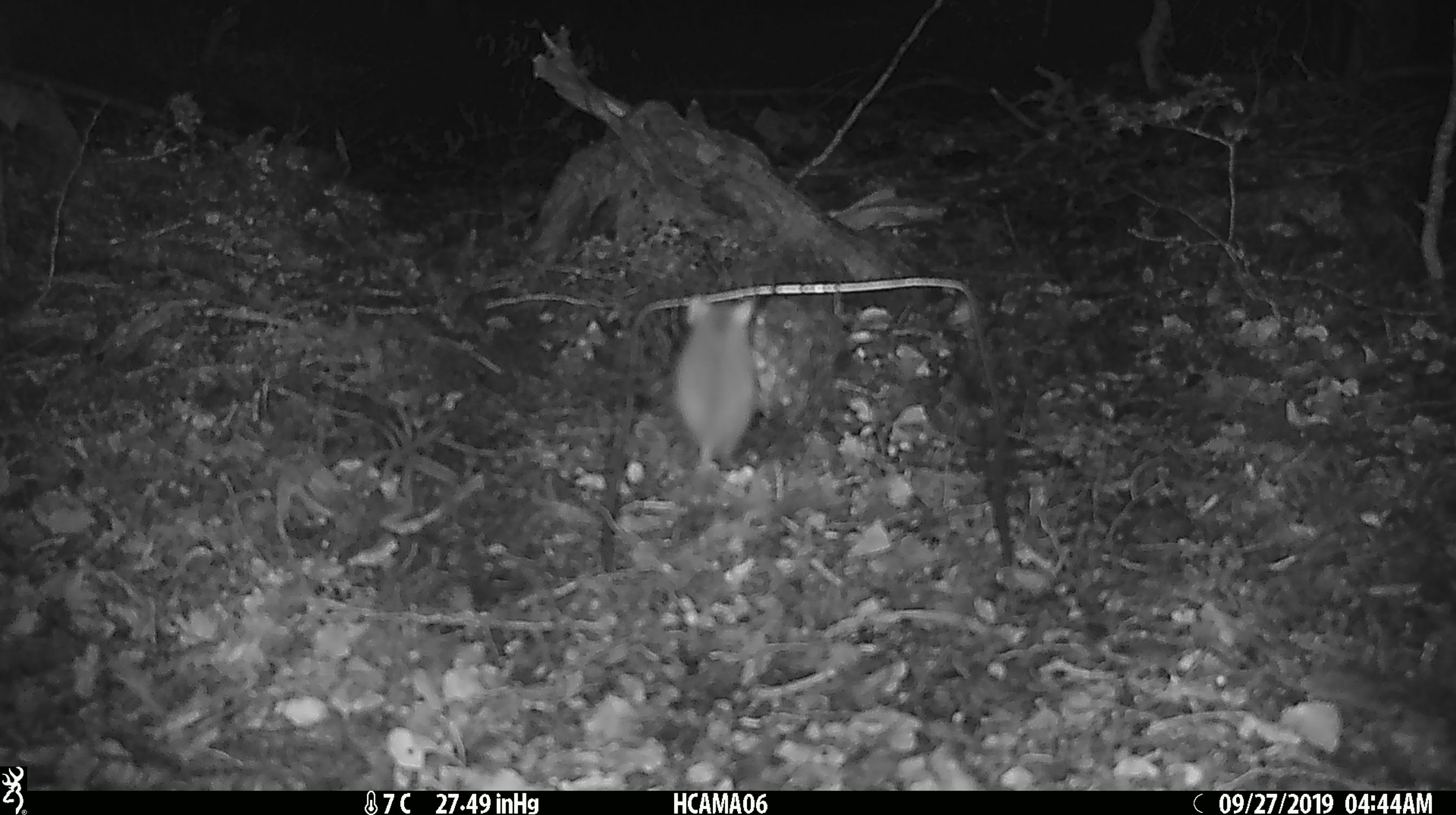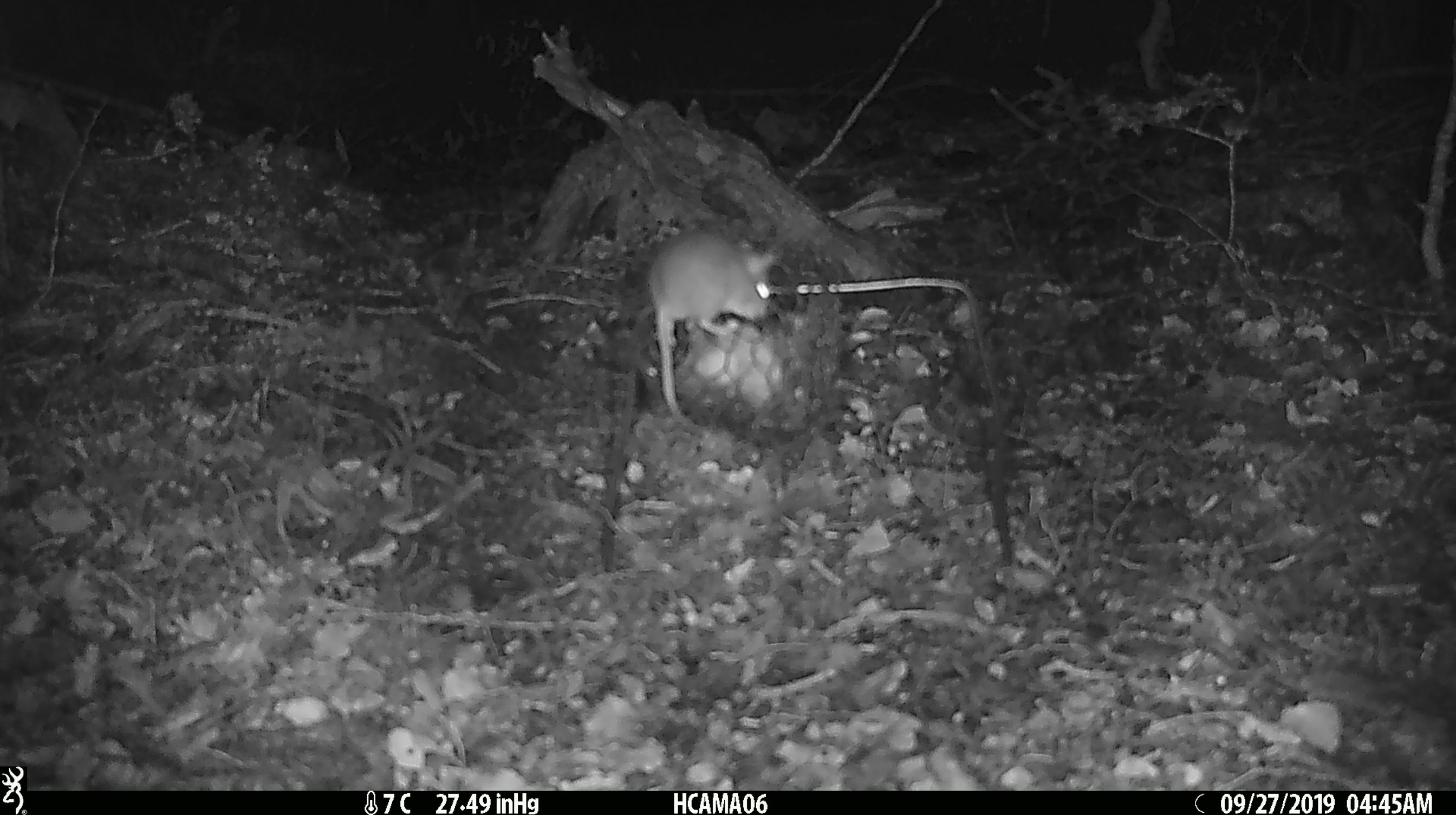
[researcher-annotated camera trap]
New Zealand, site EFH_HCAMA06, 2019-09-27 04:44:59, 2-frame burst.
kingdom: Animalia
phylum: Chordata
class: Mammalia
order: Rodentia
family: Muridae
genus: Mus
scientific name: Mus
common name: mouse